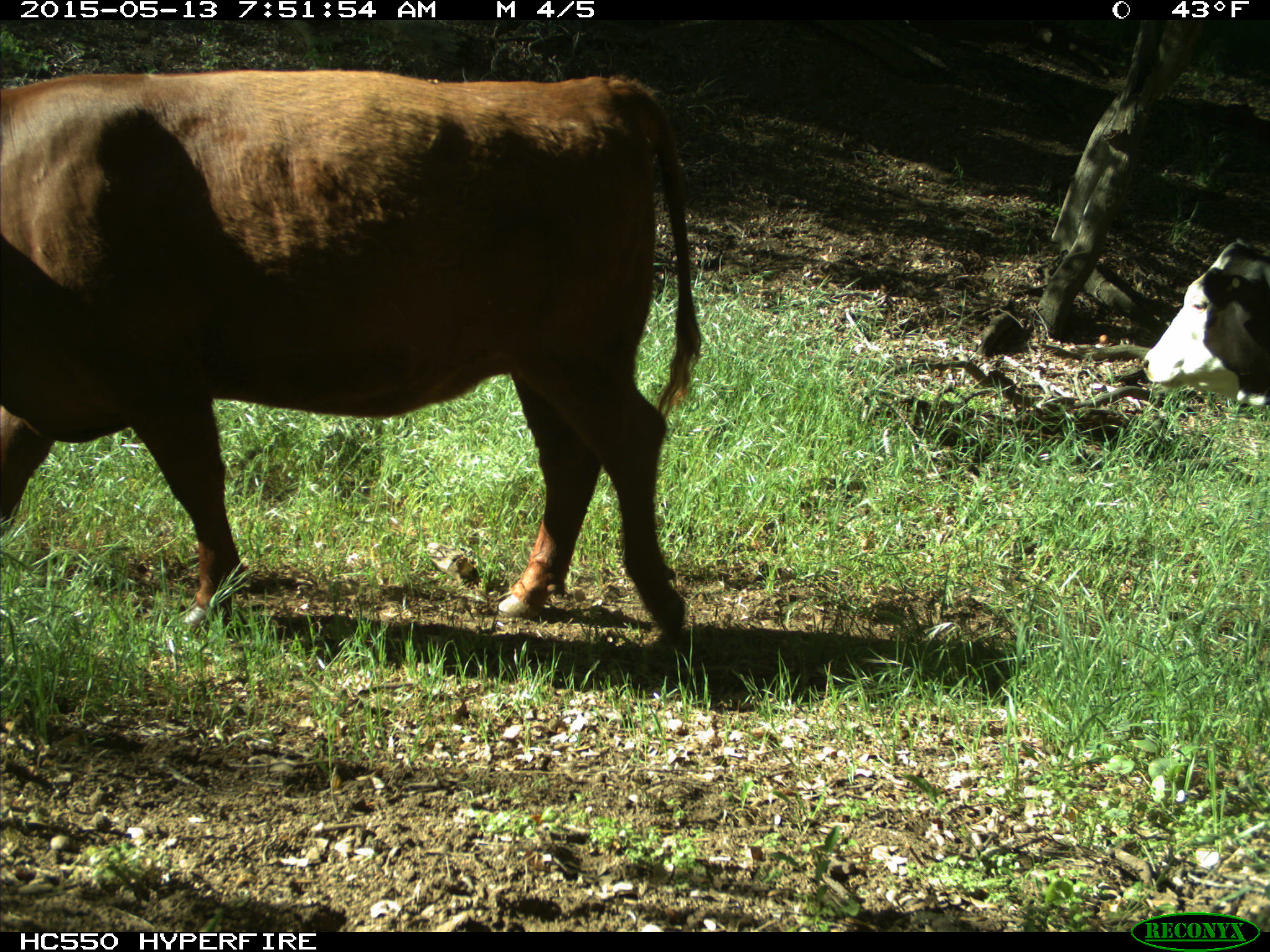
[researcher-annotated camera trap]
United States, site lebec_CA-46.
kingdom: Animalia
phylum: Chordata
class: Mammalia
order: Artiodactyla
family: Bovidae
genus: Bos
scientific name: Bos taurus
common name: domestic cow